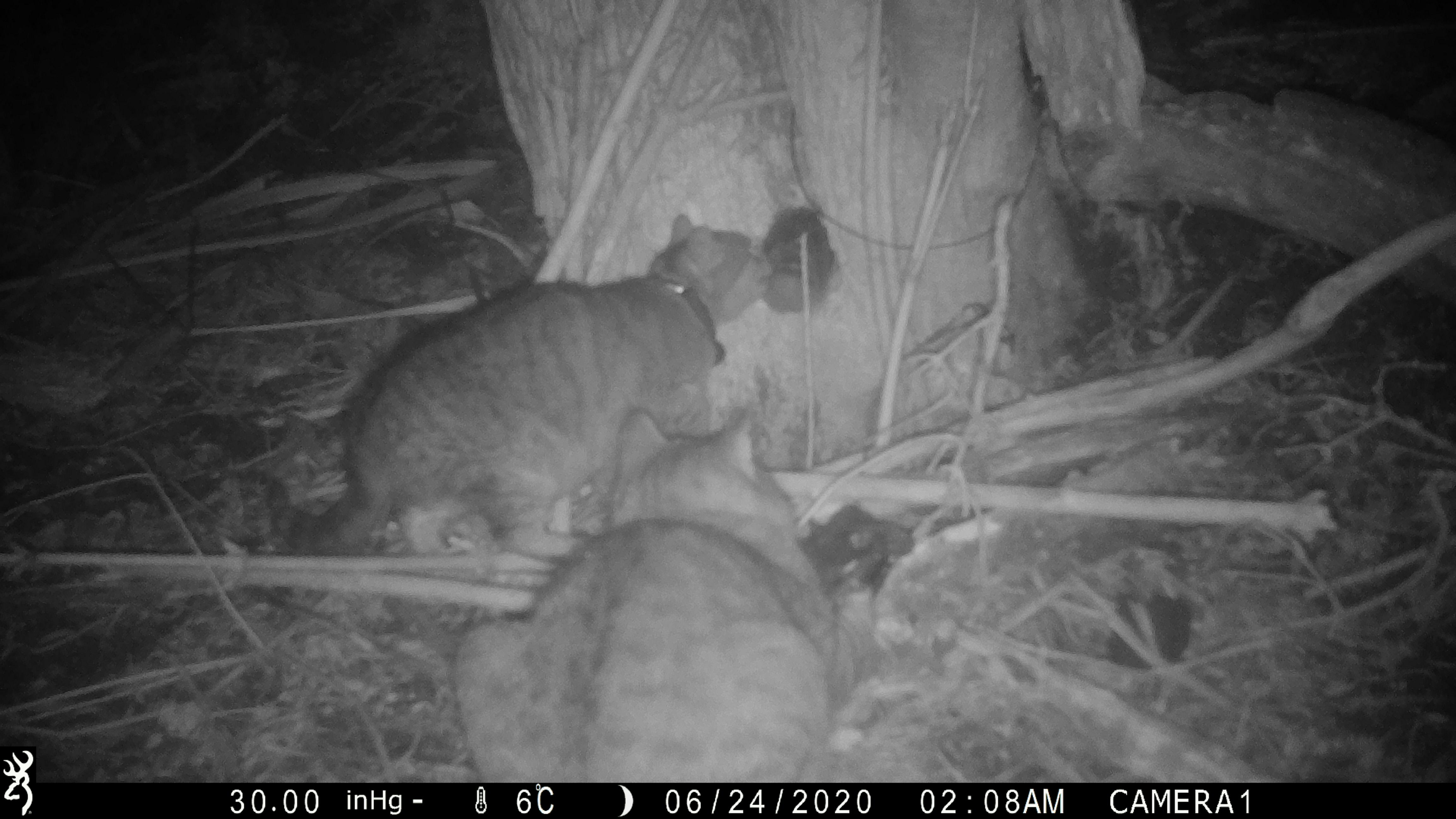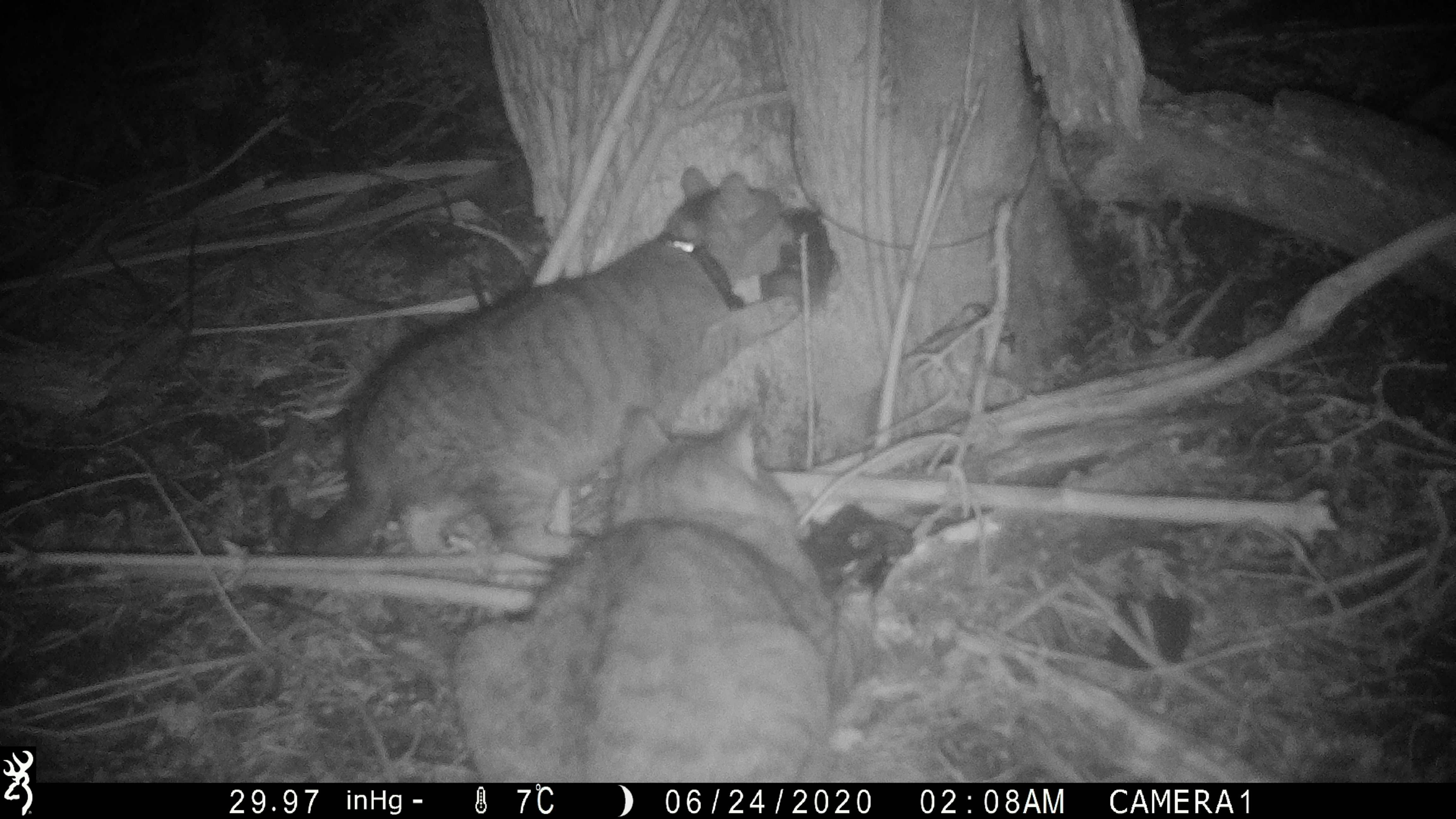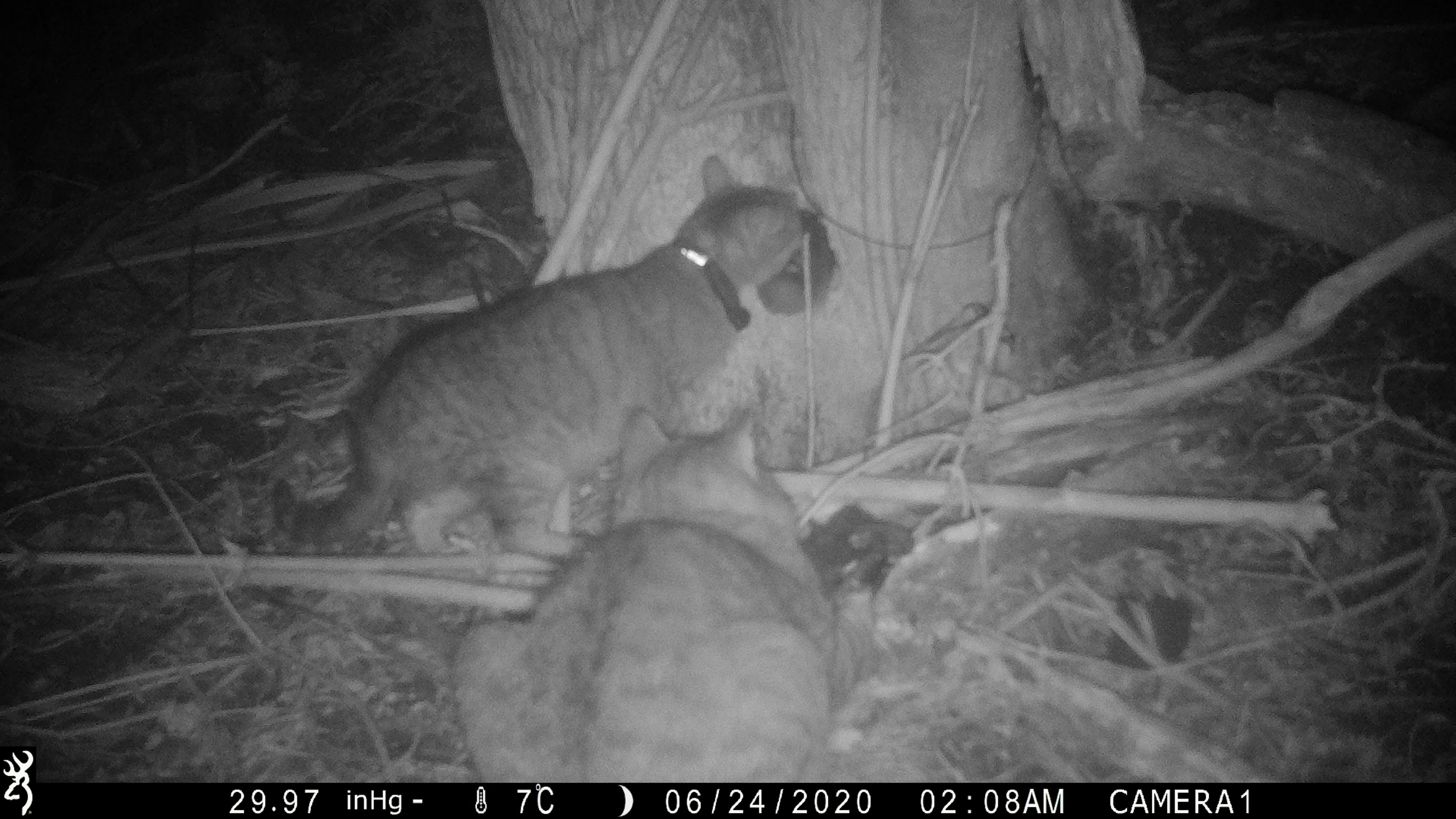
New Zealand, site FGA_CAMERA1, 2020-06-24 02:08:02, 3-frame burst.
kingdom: Animalia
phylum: Chordata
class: Mammalia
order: Carnivora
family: Felidae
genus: Felis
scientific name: Felis catus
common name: domestic cat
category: cat